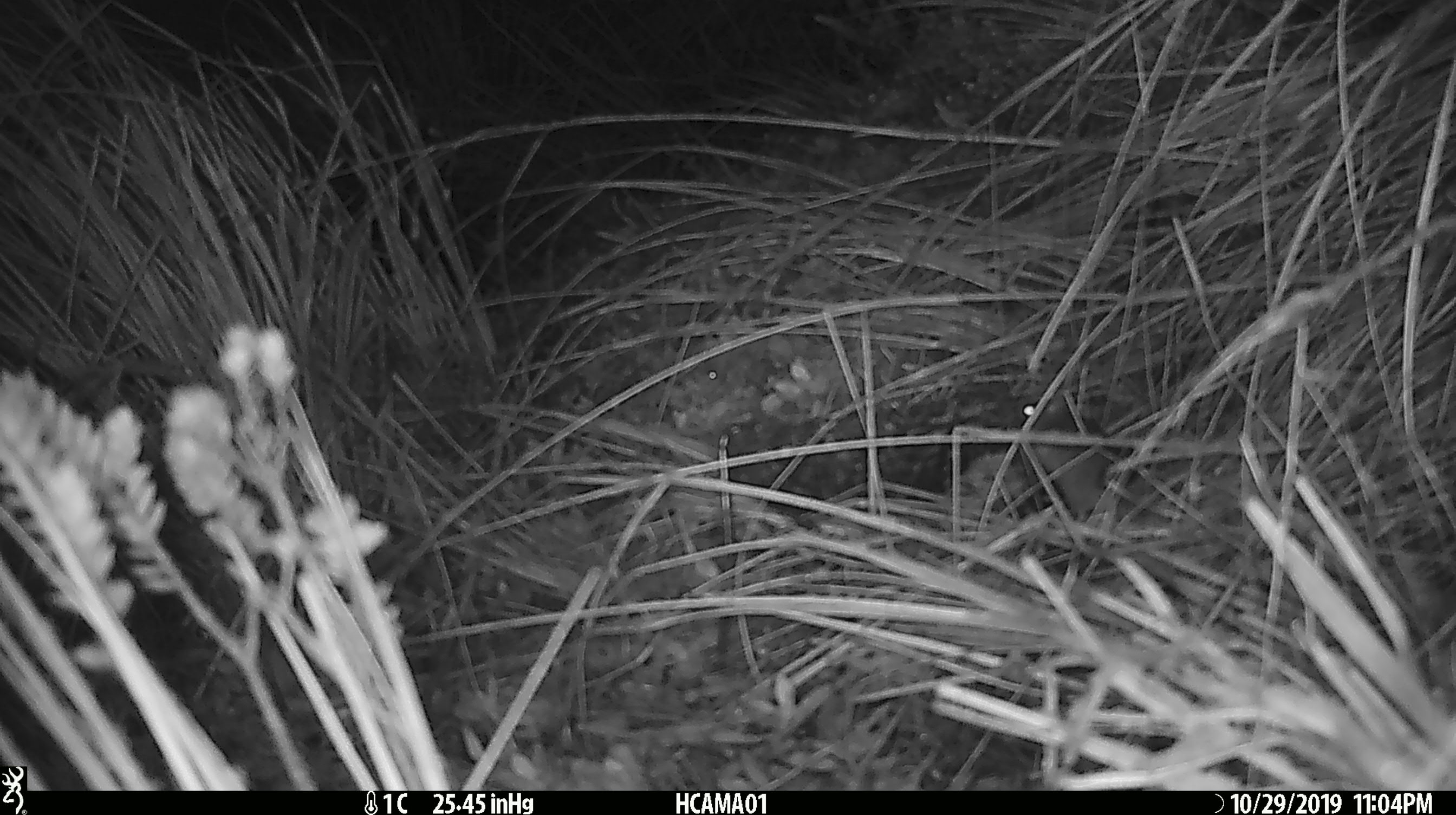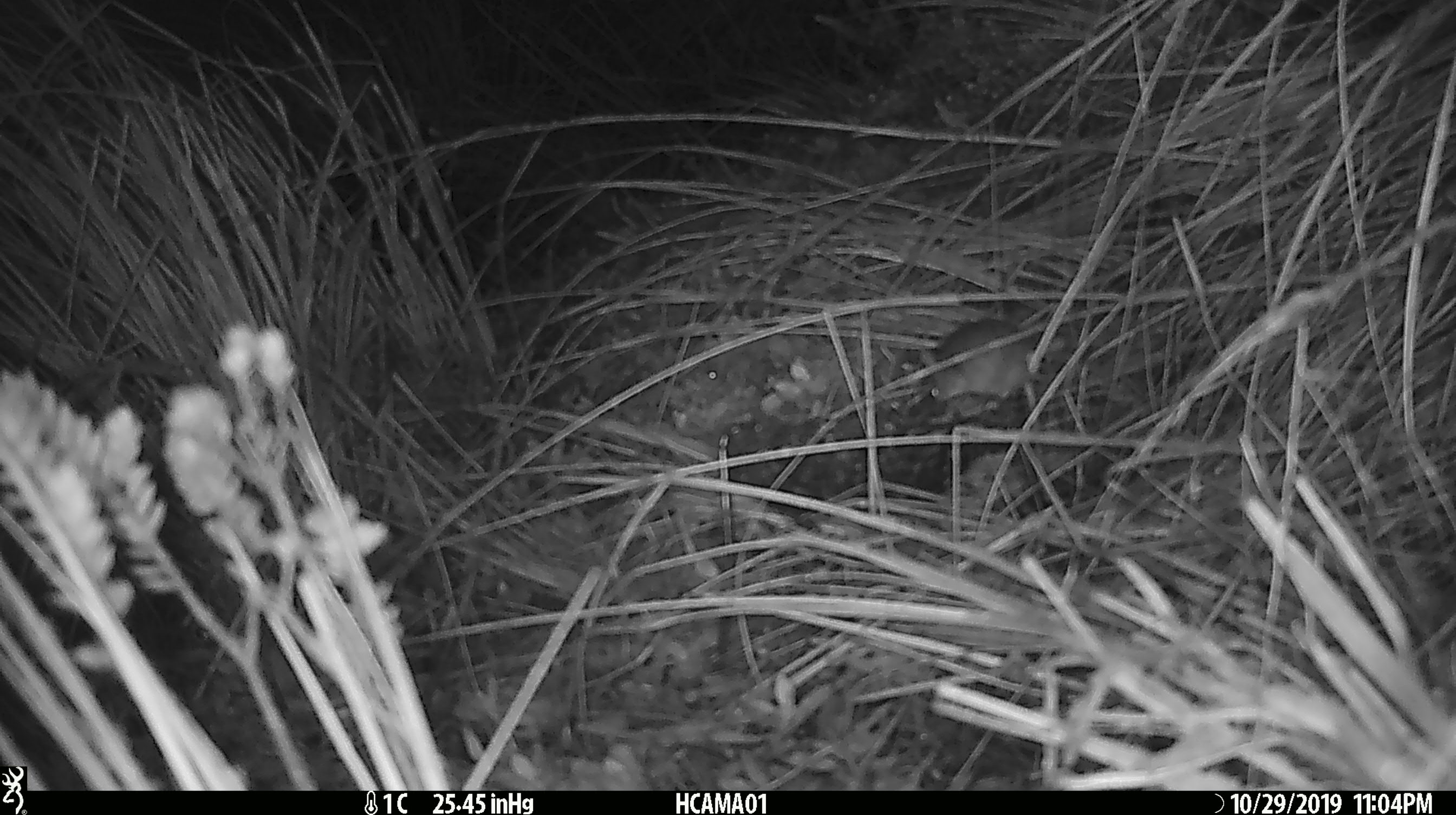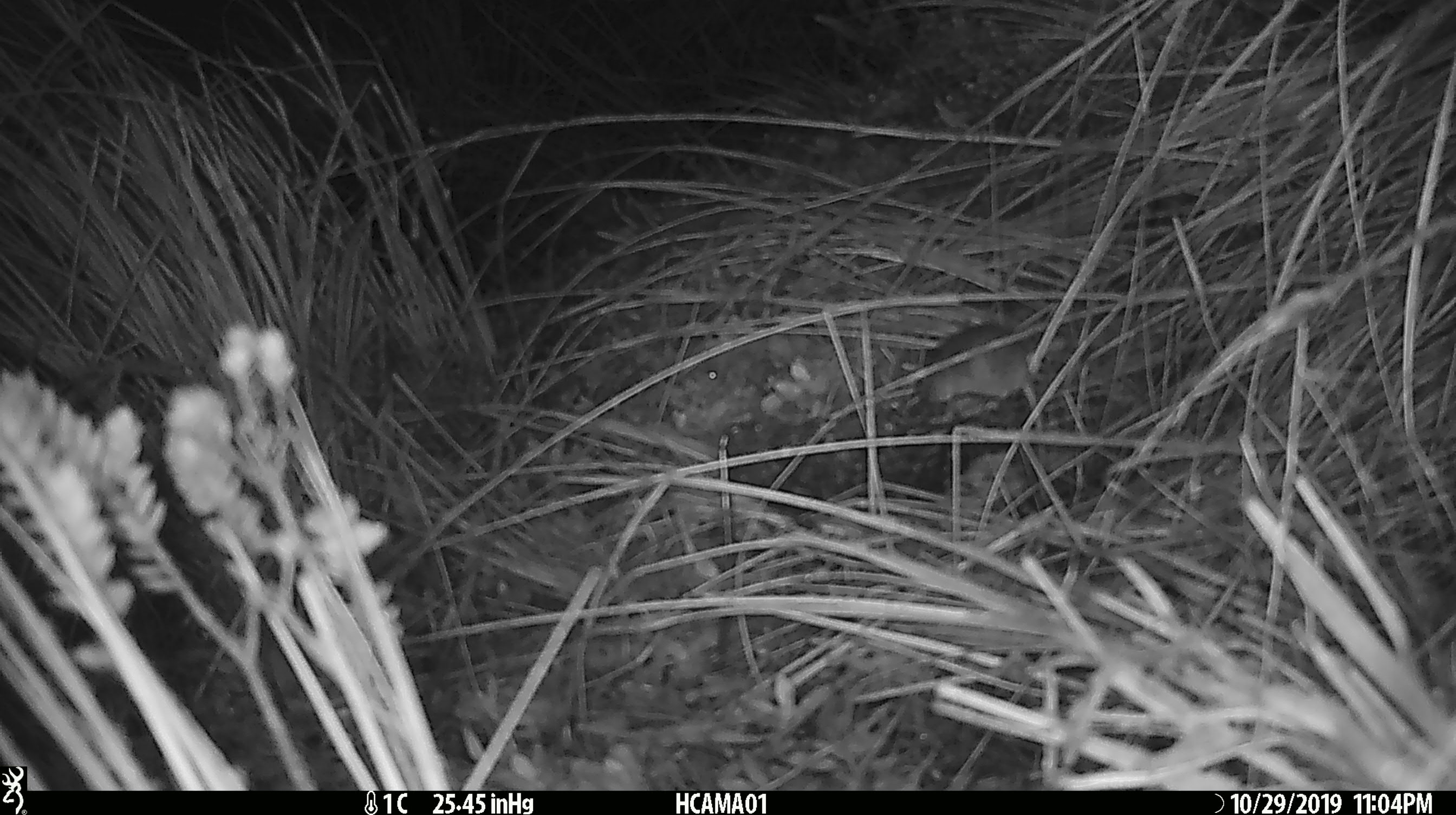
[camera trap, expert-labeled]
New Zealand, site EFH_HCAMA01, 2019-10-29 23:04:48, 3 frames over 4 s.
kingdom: Animalia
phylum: Chordata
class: Mammalia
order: Rodentia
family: Muridae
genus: Mus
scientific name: Mus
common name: mouse